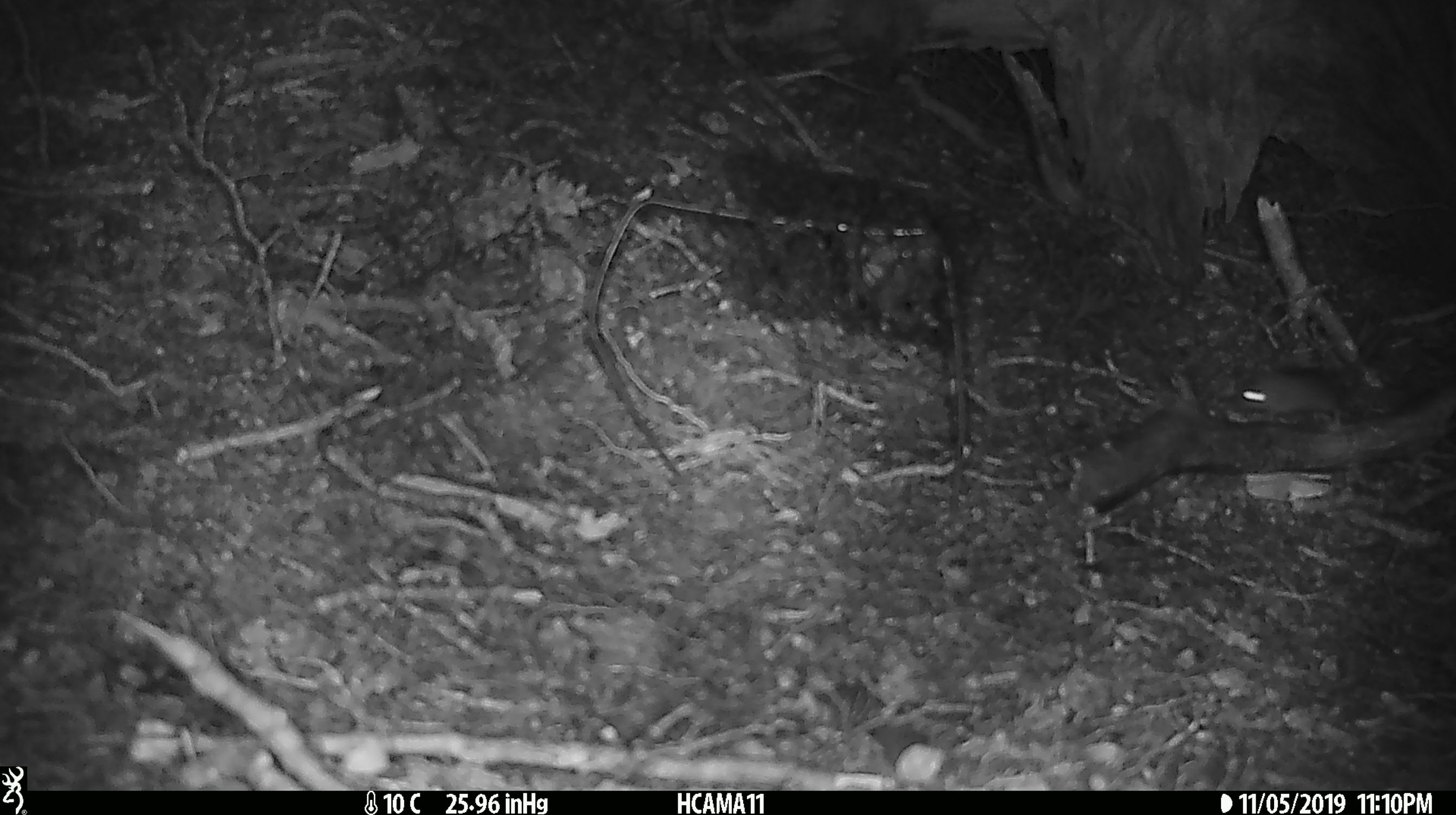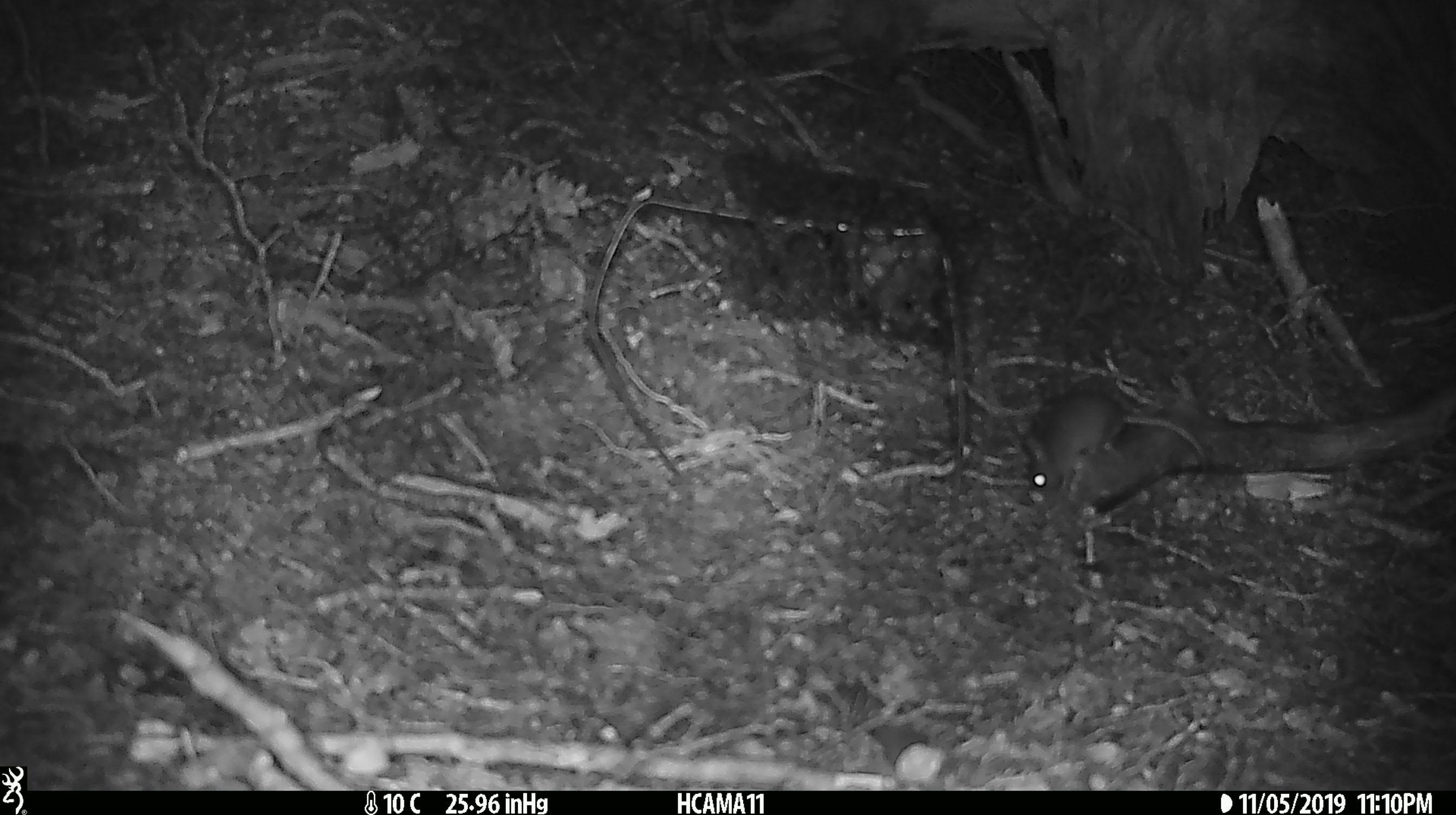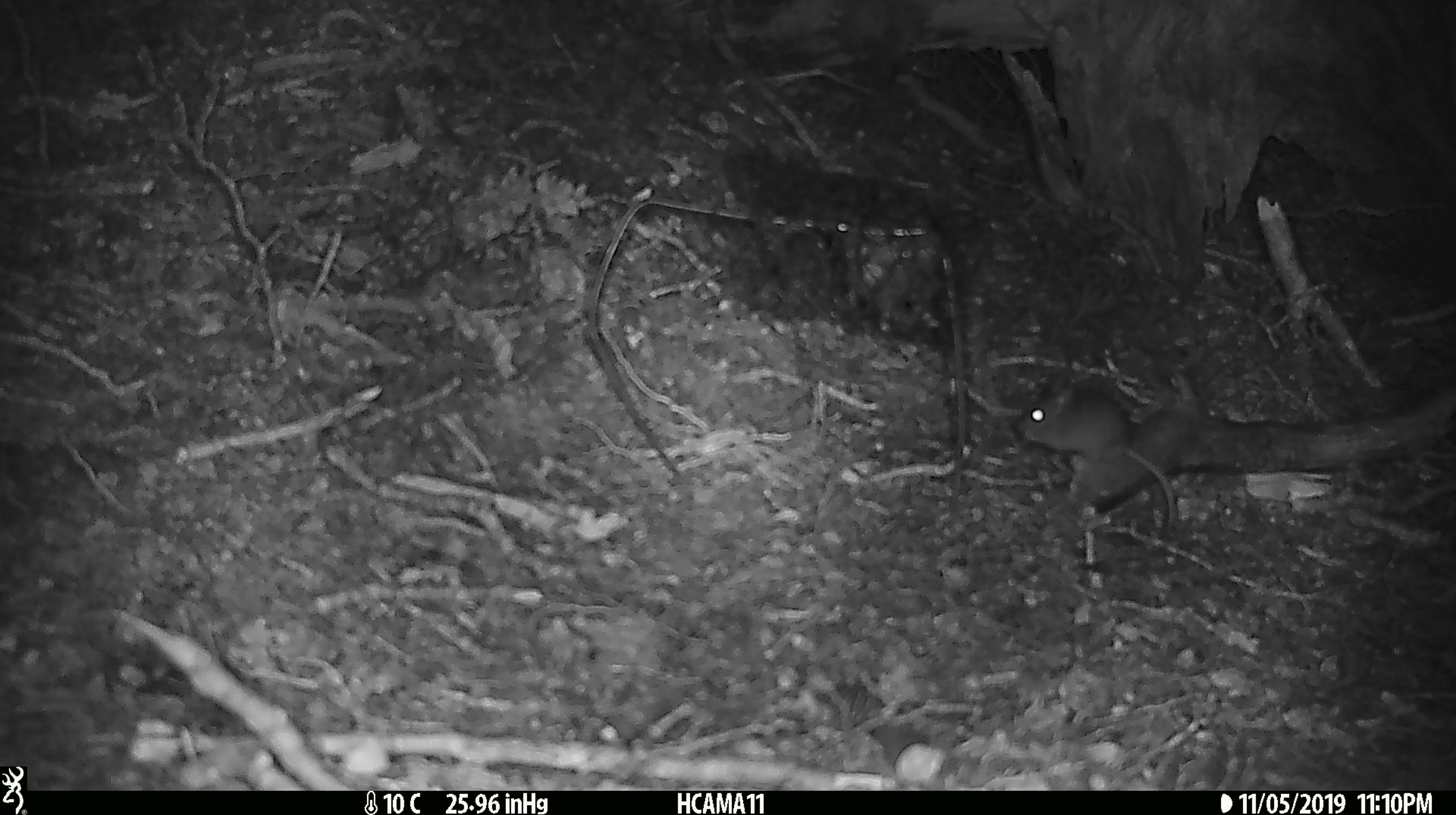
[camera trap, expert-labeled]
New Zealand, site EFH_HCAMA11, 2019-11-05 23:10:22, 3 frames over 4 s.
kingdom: Animalia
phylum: Chordata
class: Mammalia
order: Rodentia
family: Muridae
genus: Mus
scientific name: Mus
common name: mouse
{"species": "mouse (Mus)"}